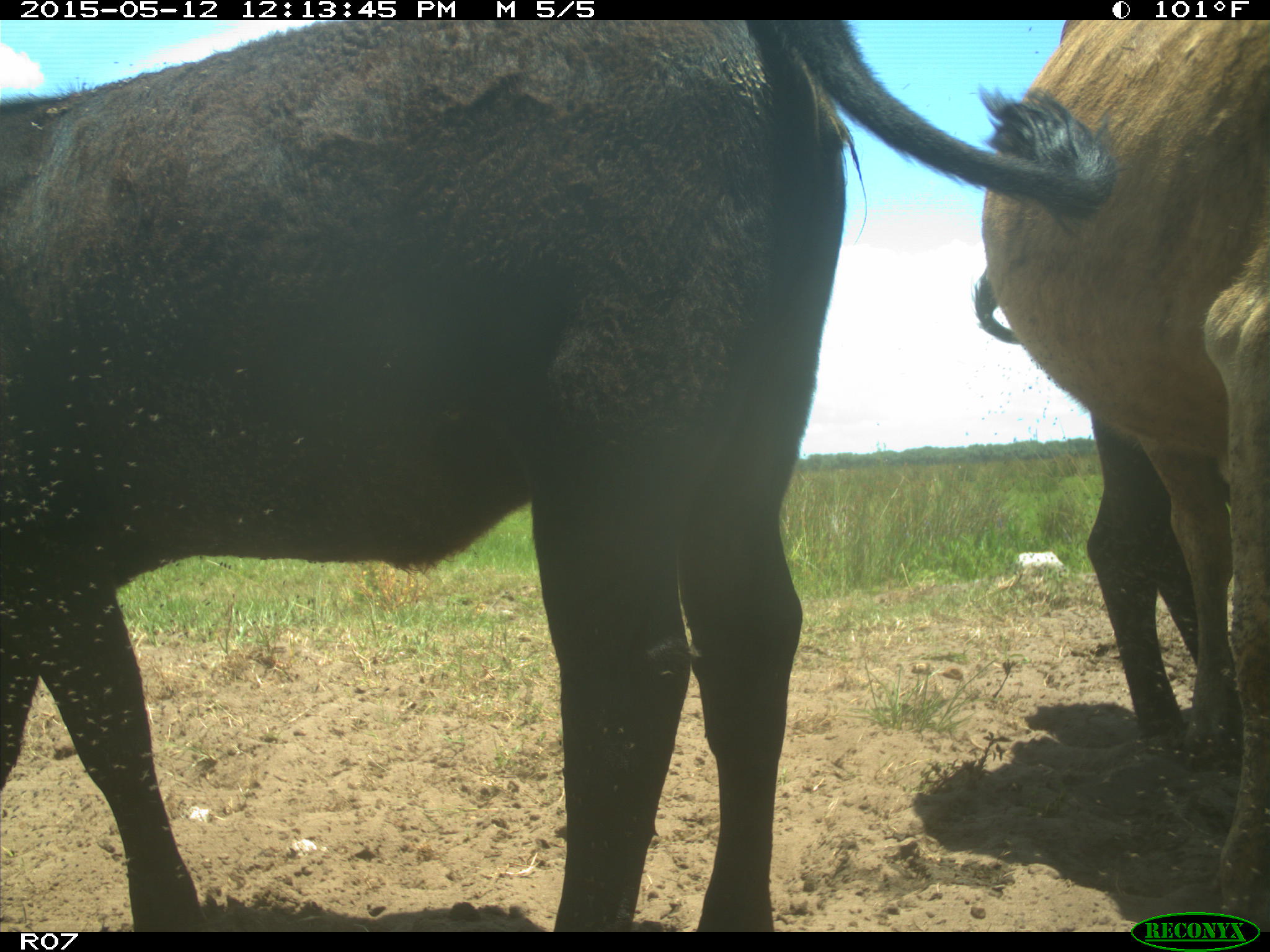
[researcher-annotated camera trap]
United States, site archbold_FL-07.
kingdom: Animalia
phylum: Chordata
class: Mammalia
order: Artiodactyla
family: Bovidae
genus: Bos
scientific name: Bos taurus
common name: domestic cow